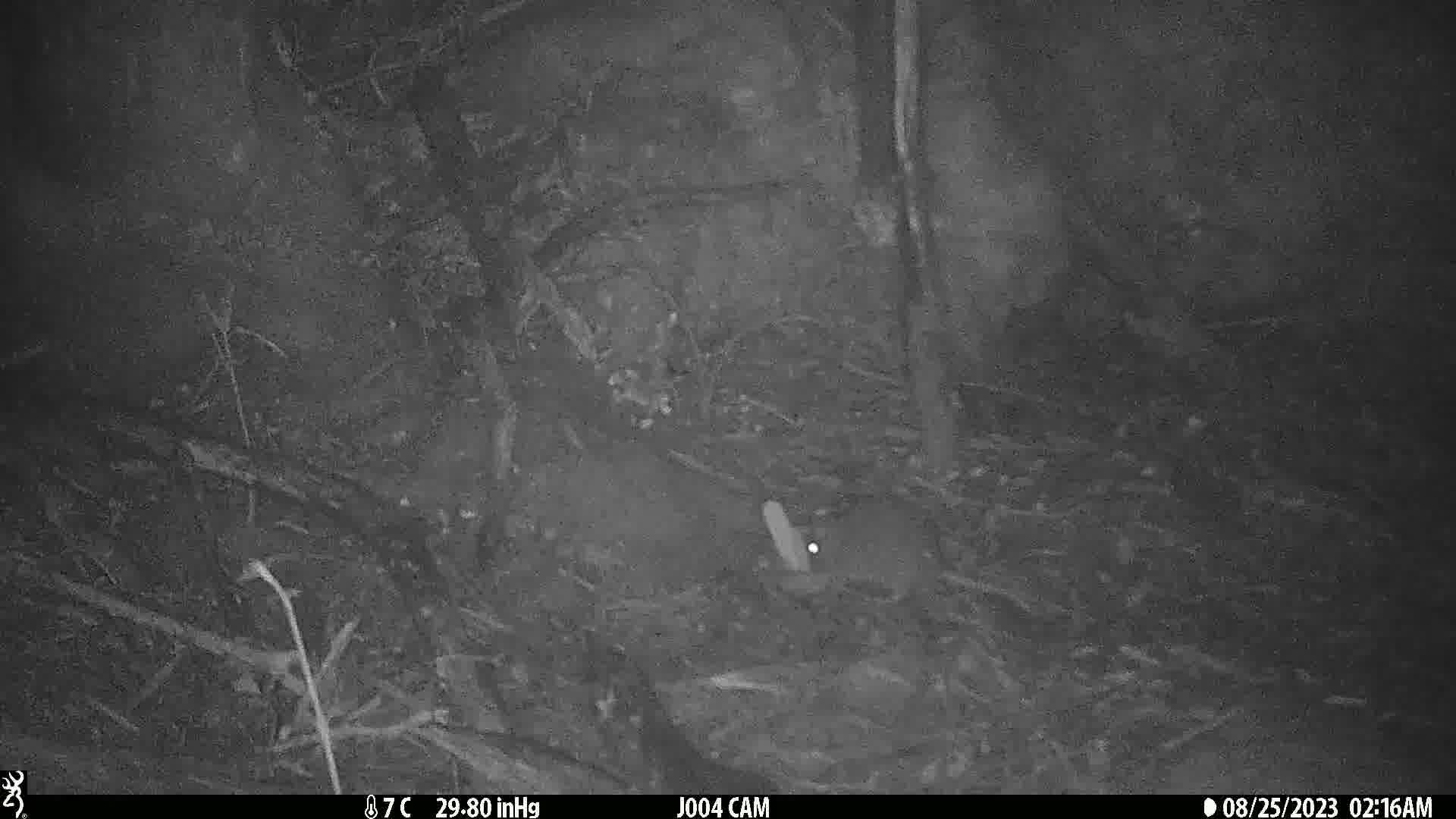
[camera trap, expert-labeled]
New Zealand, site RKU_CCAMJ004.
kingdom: Animalia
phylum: Chordata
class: Mammalia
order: Rodentia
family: Muridae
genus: Rattus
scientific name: Rattus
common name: rat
Rat (Rattus).